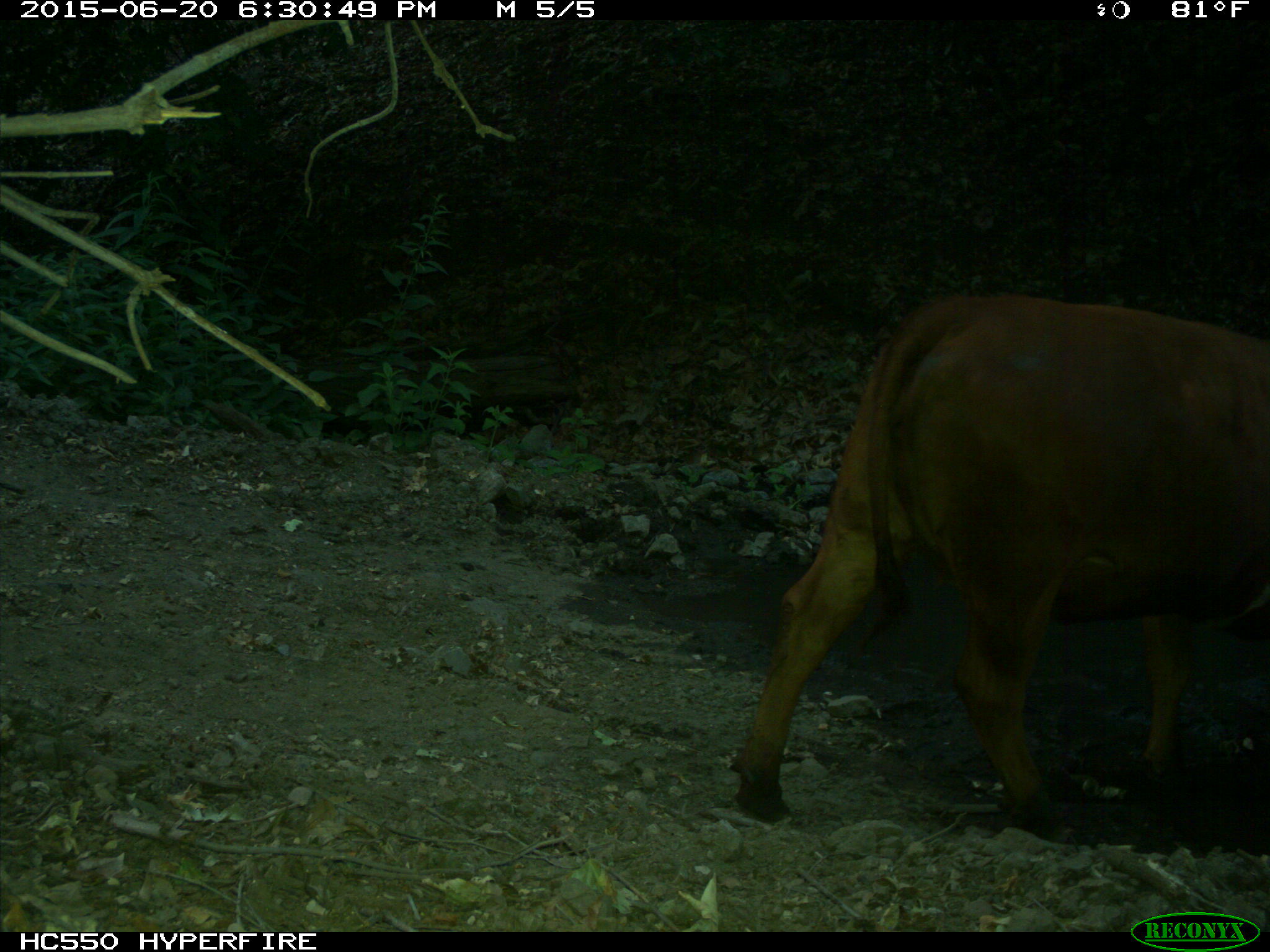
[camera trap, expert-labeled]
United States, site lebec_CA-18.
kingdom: Animalia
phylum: Chordata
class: Mammalia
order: Artiodactyla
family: Bovidae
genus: Bos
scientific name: Bos taurus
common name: domestic cow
Bos taurus (domestic cow).